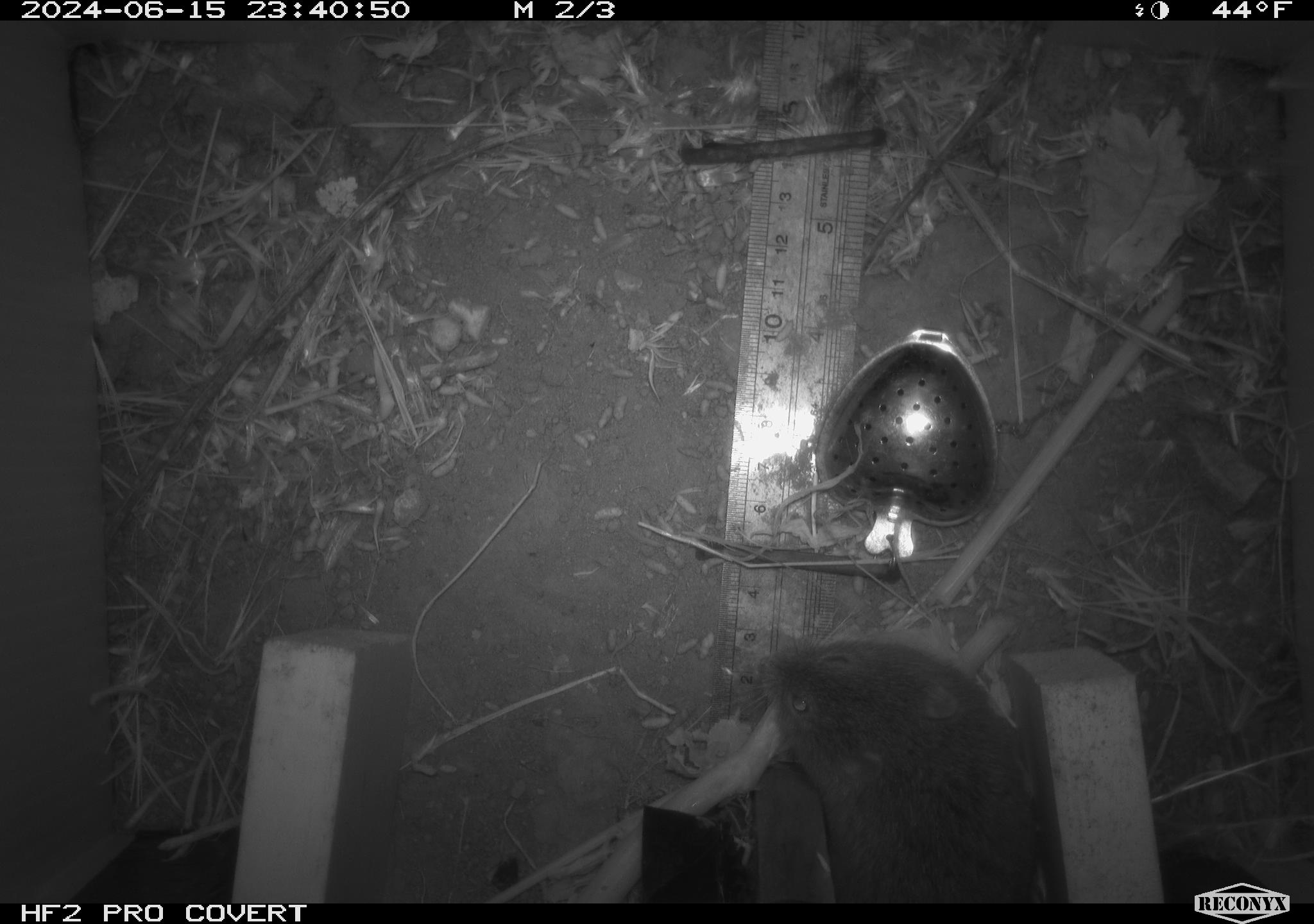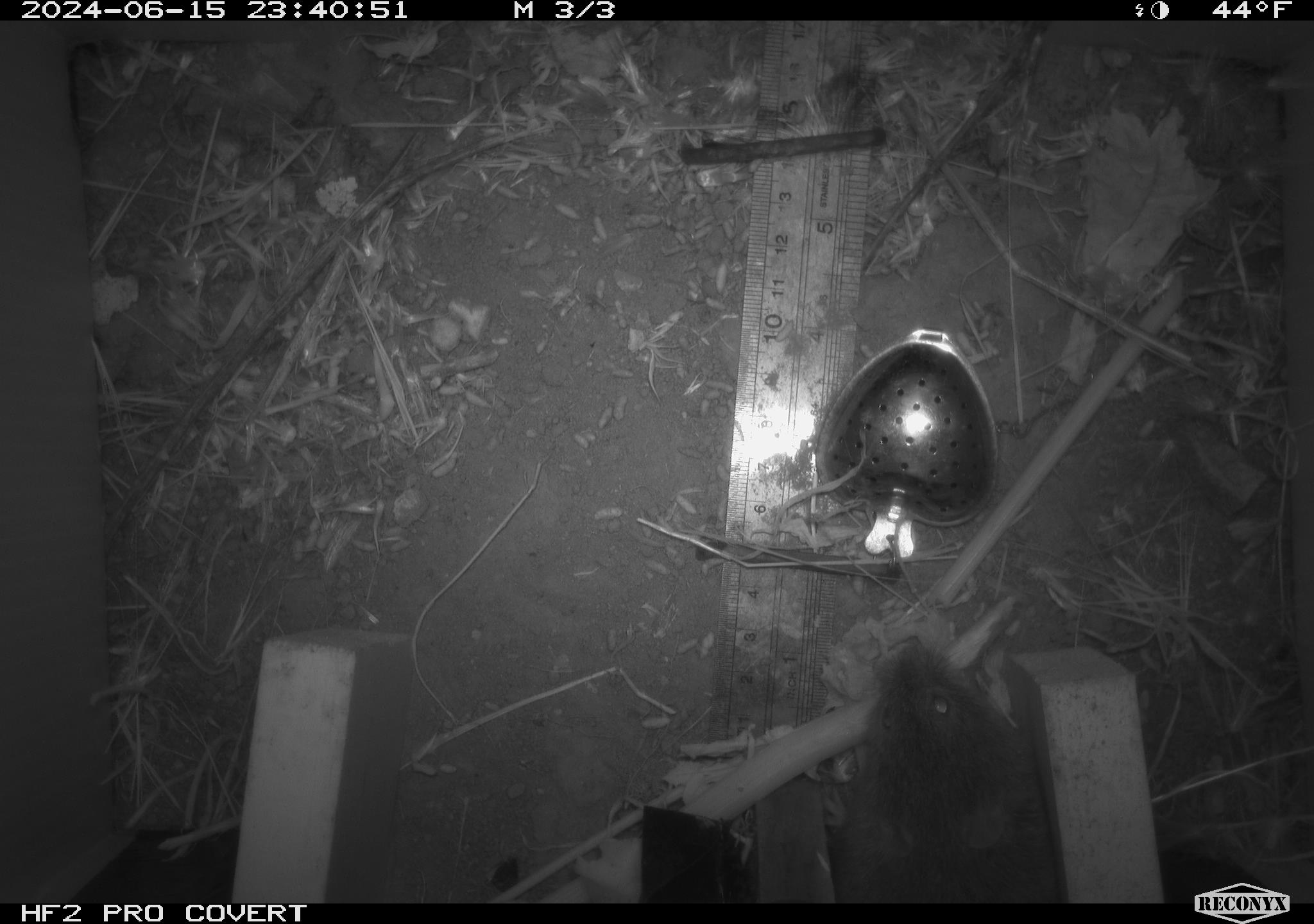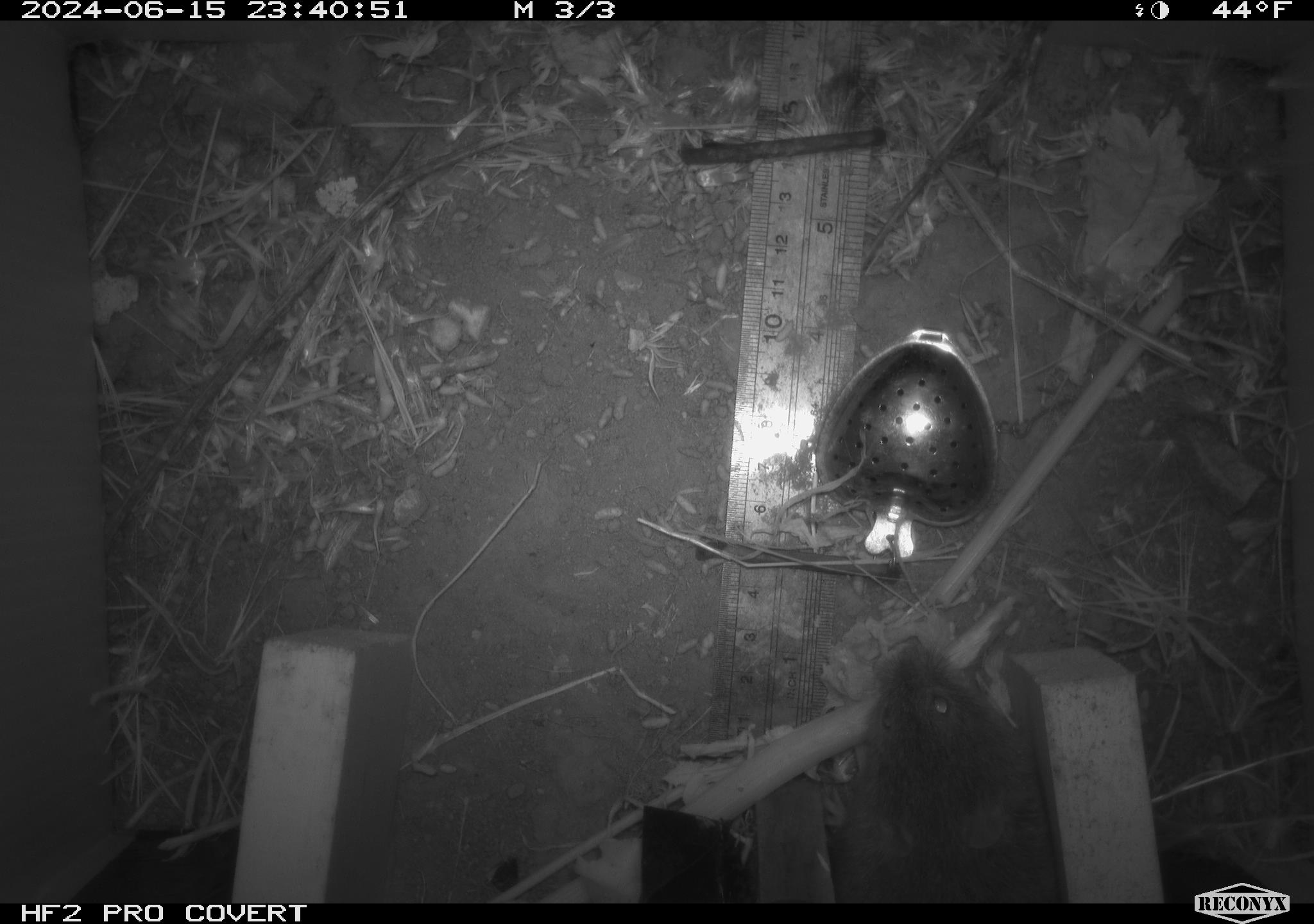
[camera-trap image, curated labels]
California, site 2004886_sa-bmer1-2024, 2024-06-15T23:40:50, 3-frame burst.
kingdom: Animalia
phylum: Chordata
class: Mammalia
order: Rodentia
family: Cricetidae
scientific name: Cricetidae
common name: hamsters, voles, lemmings, and allies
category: cricetidae family